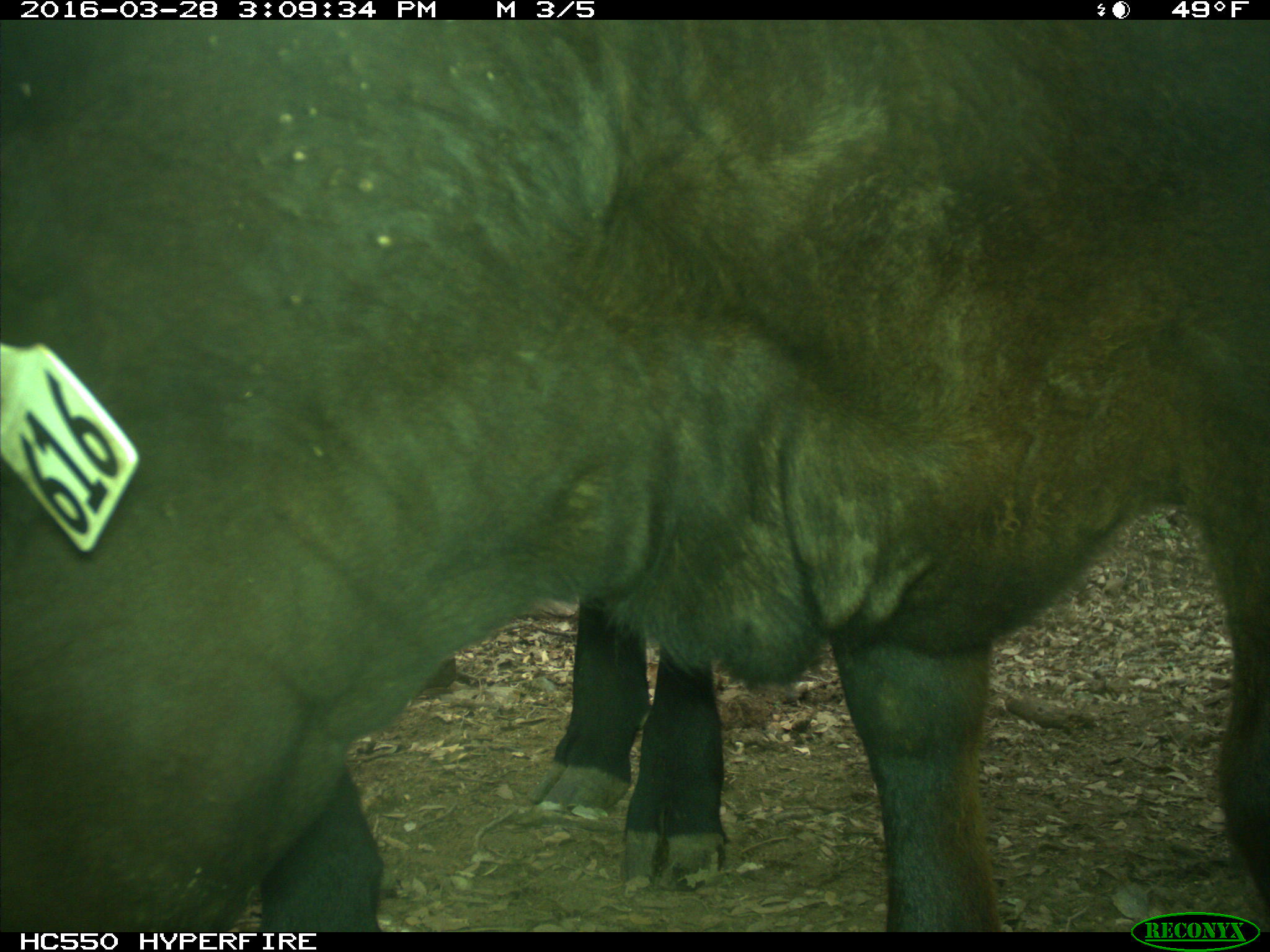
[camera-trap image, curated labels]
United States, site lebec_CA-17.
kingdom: Animalia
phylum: Chordata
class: Mammalia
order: Artiodactyla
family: Bovidae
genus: Bos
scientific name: Bos taurus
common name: domestic cow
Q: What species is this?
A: Bos taurus (domestic cow).